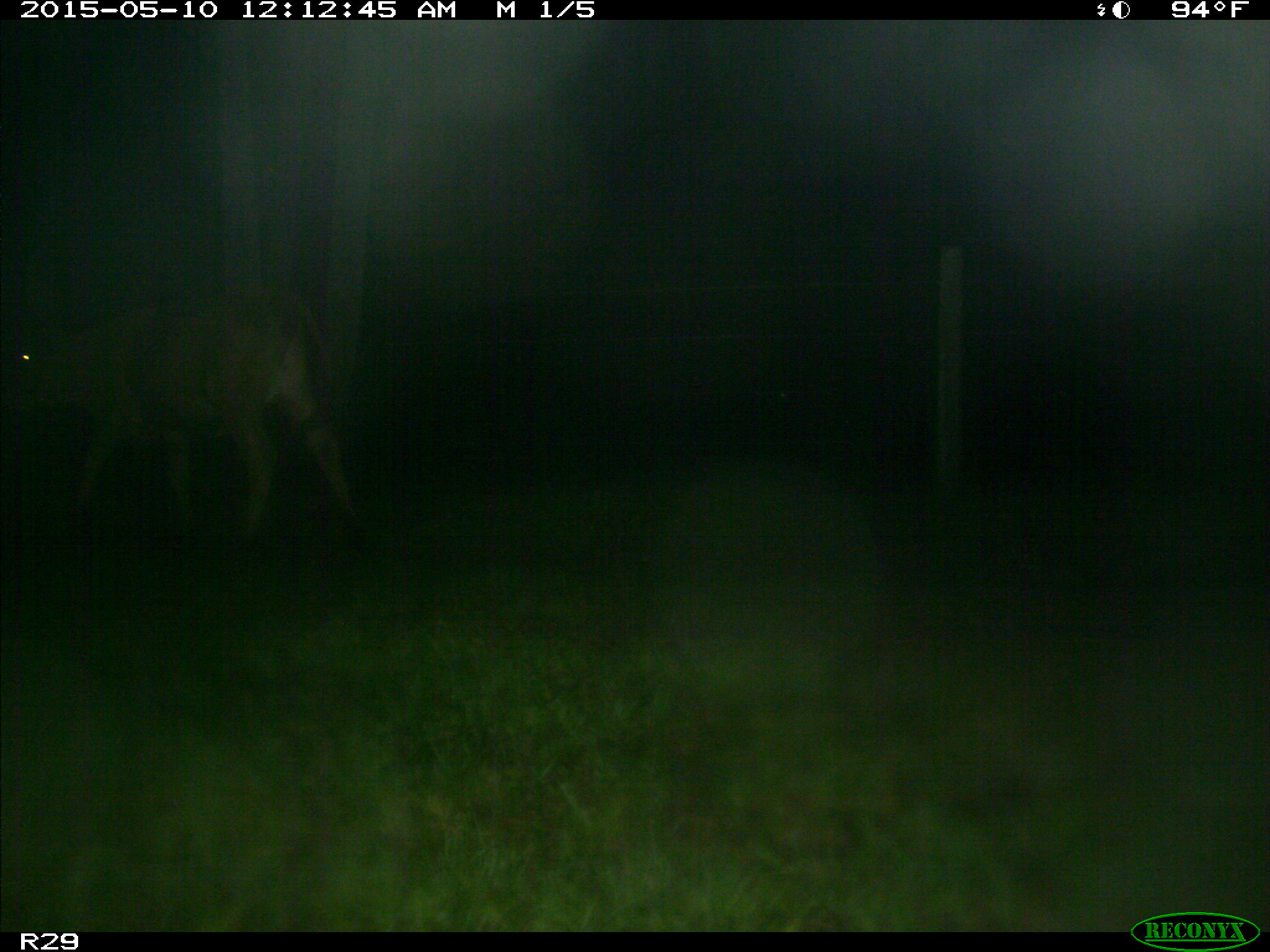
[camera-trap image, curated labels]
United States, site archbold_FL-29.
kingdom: Animalia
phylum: Chordata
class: Mammalia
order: Artiodactyla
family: Bovidae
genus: Bos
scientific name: Bos taurus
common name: domestic cow